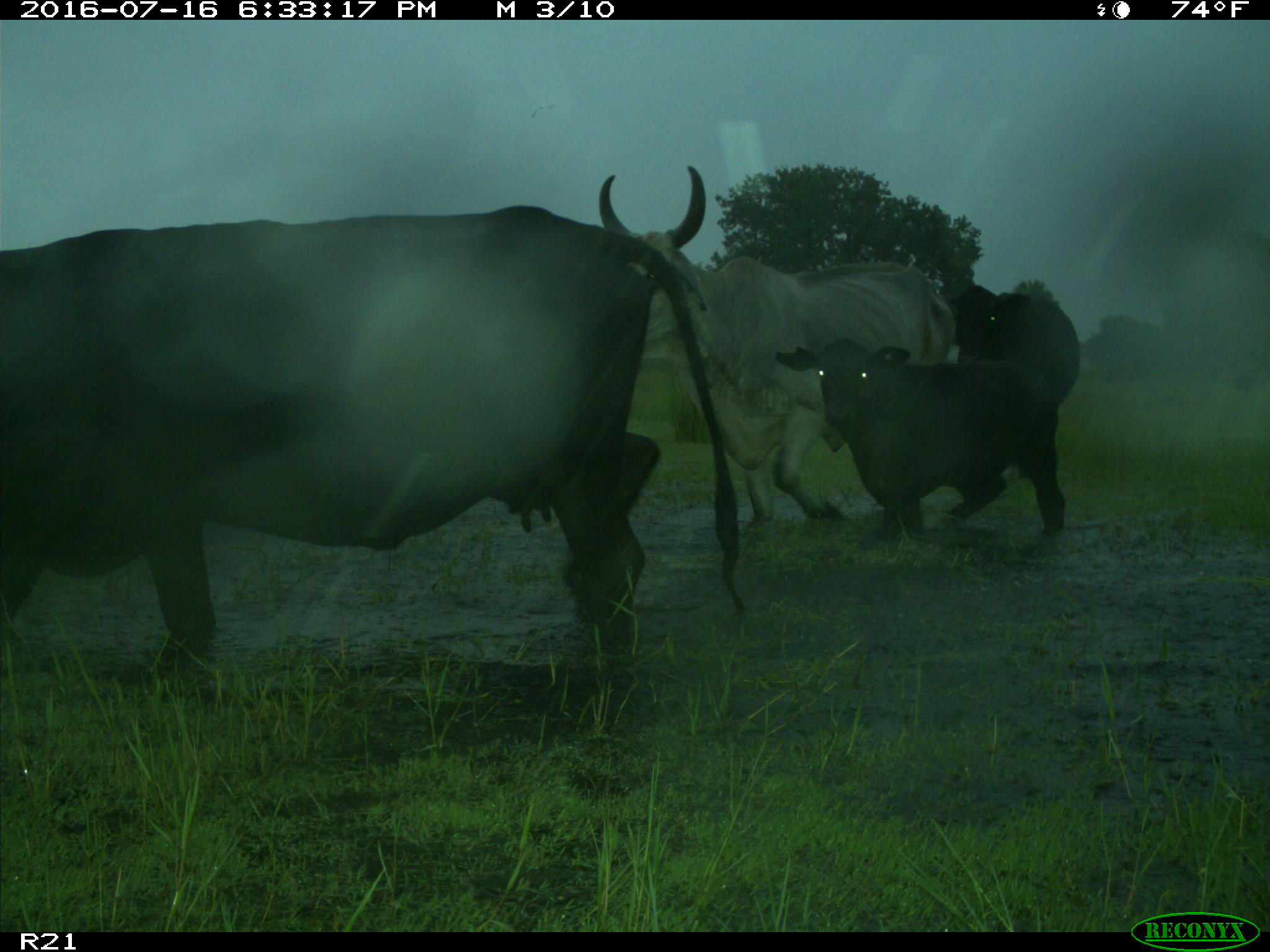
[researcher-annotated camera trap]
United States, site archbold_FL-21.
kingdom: Animalia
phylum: Chordata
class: Mammalia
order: Artiodactyla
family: Bovidae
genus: Bos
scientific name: Bos taurus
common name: domestic cow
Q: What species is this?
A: Bos taurus (domestic cow).